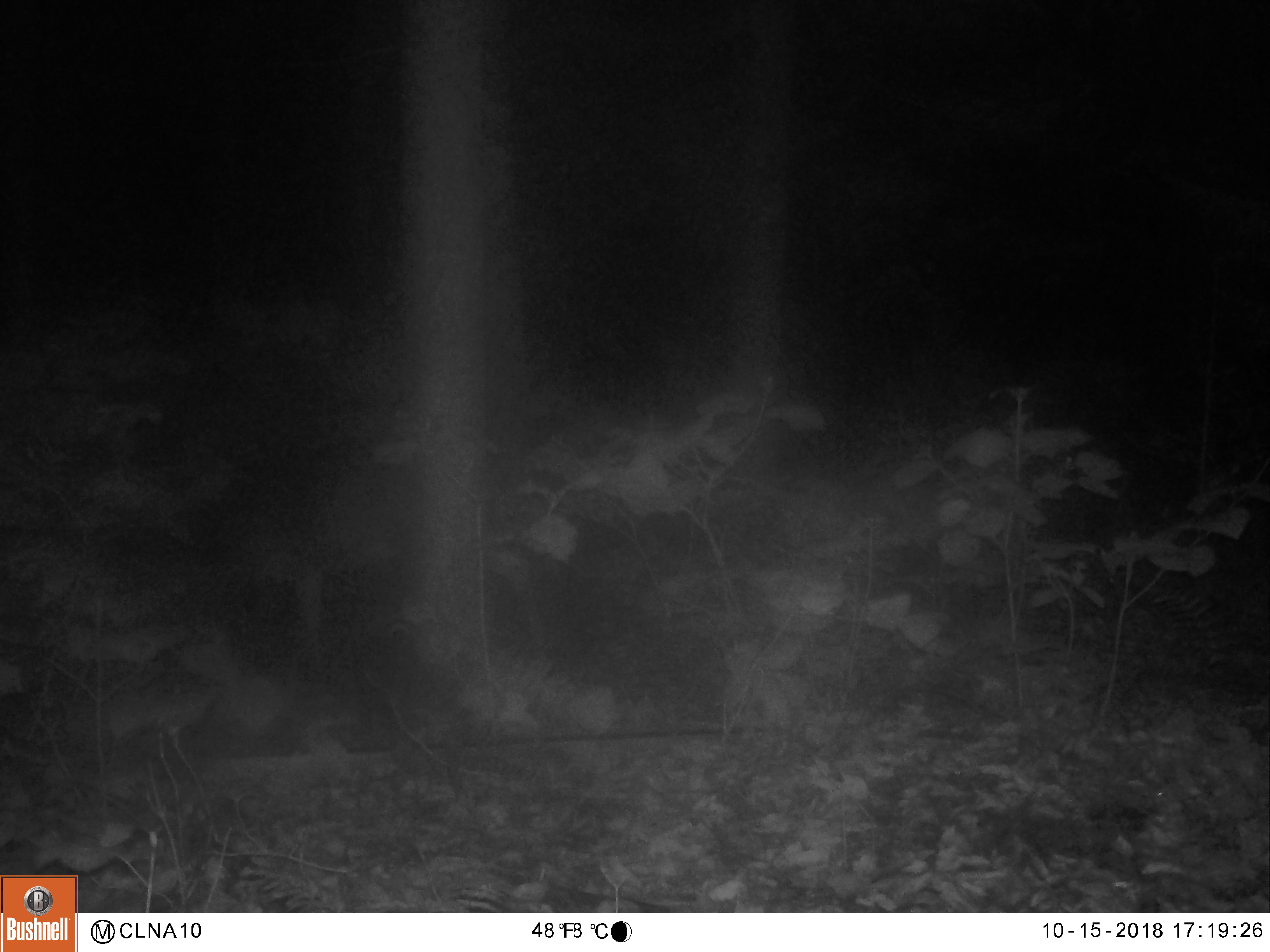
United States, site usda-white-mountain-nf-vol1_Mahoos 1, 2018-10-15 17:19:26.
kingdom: Animalia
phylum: Chordata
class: Mammalia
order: Artiodactyla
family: Cervidae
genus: Odocoileus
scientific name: Odocoileus virginianus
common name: white-tailed deer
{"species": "white-tailed deer (Odocoileus virginianus)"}